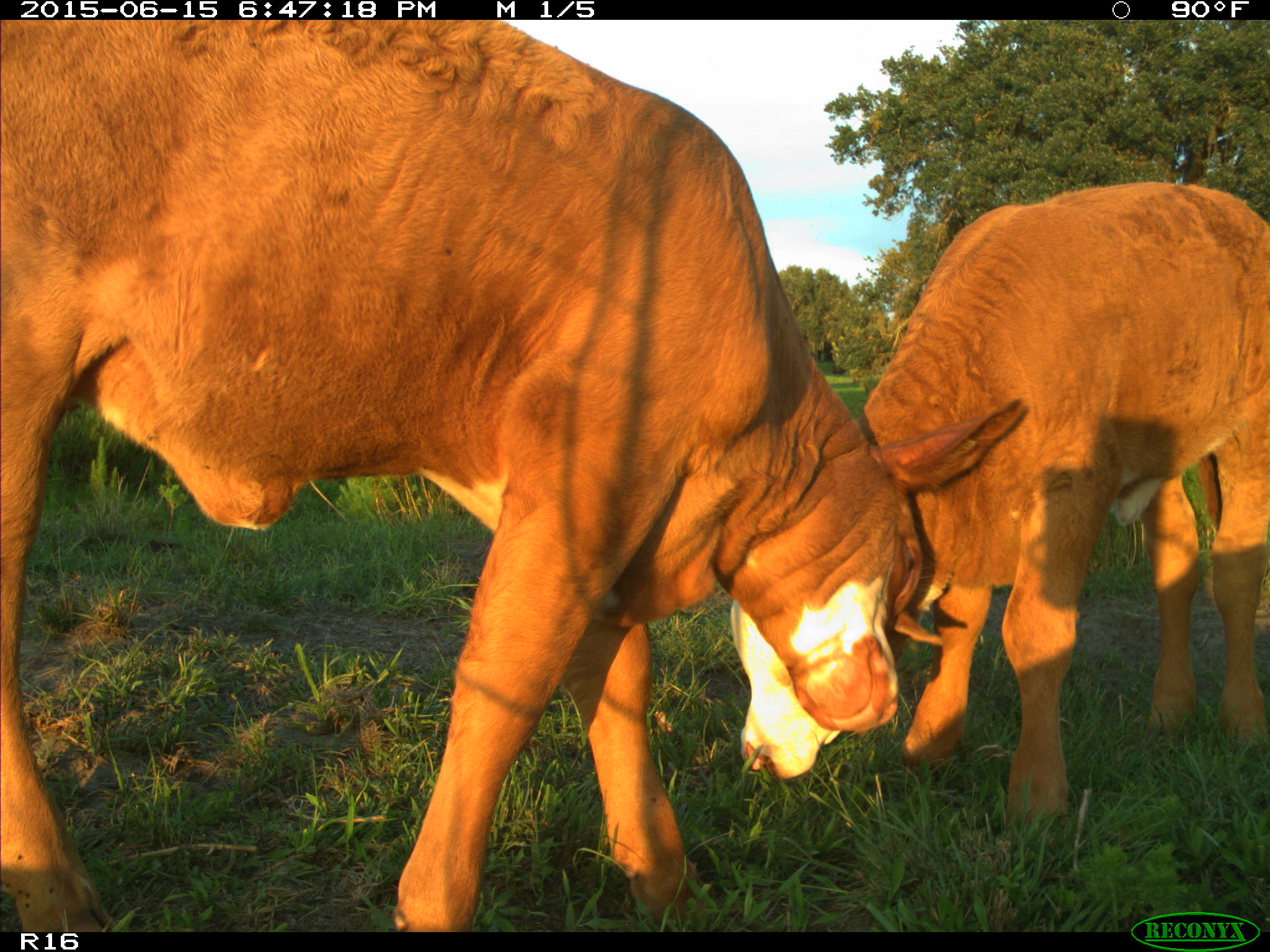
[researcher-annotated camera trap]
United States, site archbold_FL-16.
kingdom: Animalia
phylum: Chordata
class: Mammalia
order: Artiodactyla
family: Bovidae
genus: Bos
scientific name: Bos taurus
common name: domestic cow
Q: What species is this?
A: Bos taurus (domestic cow).